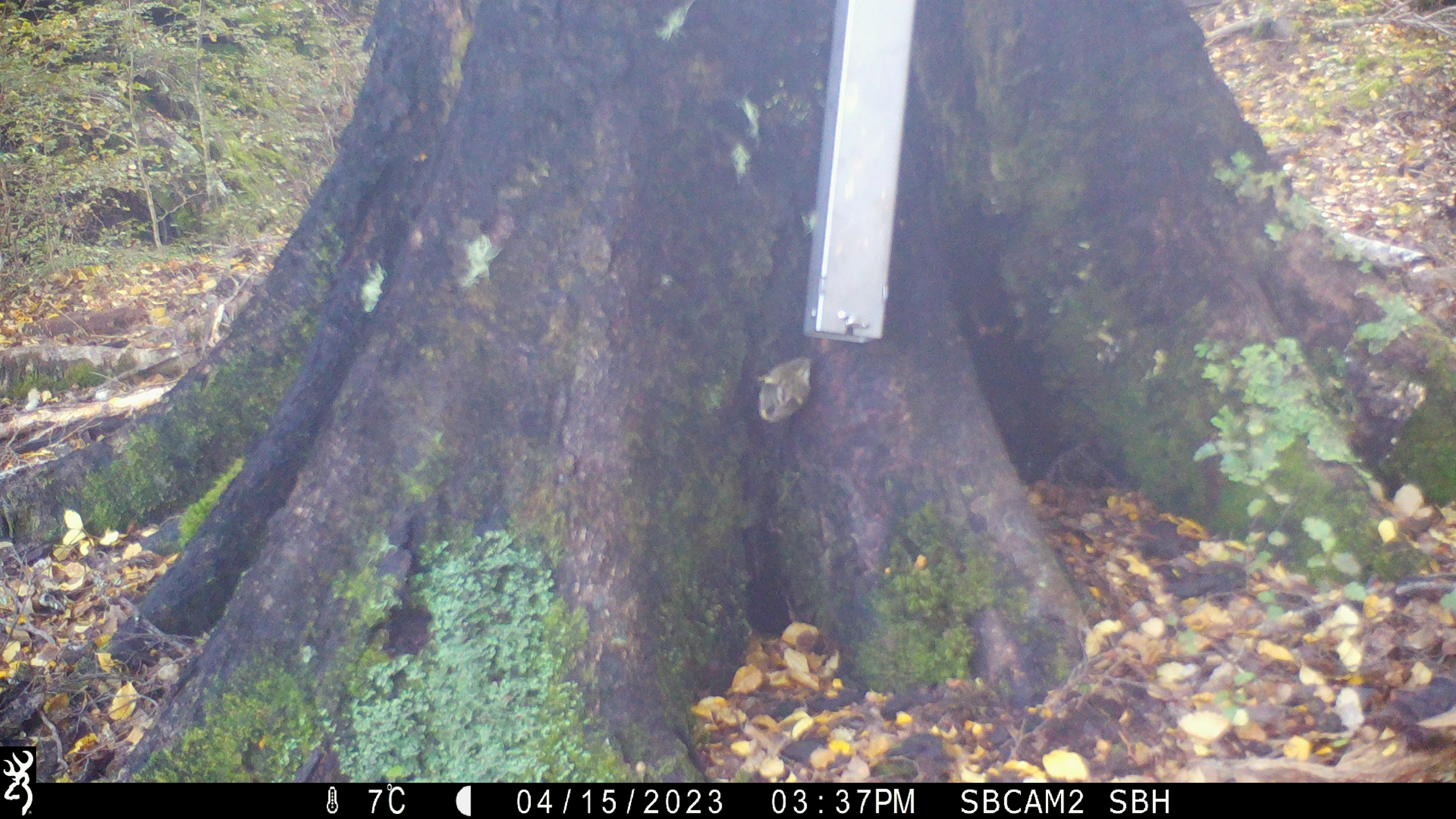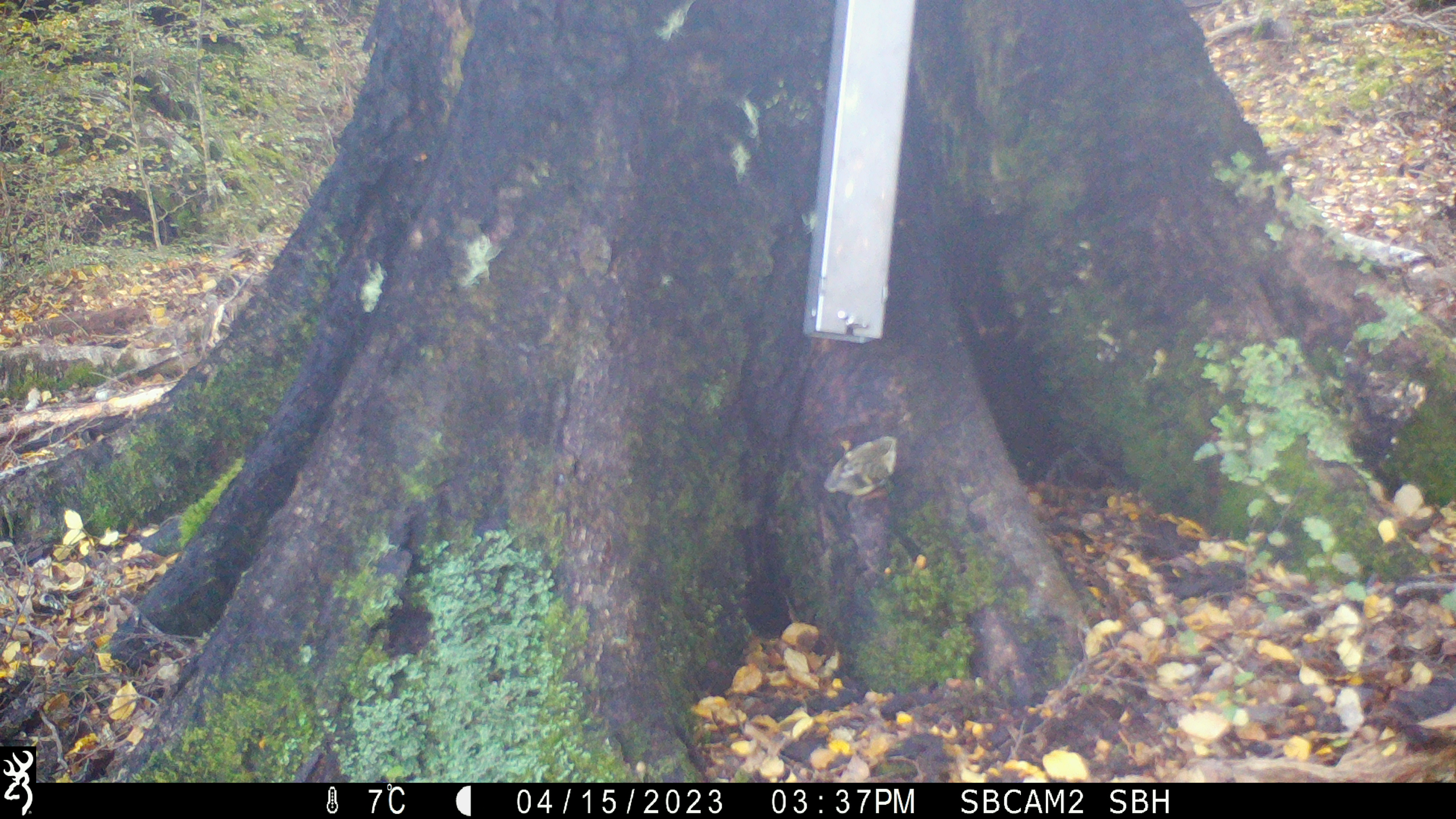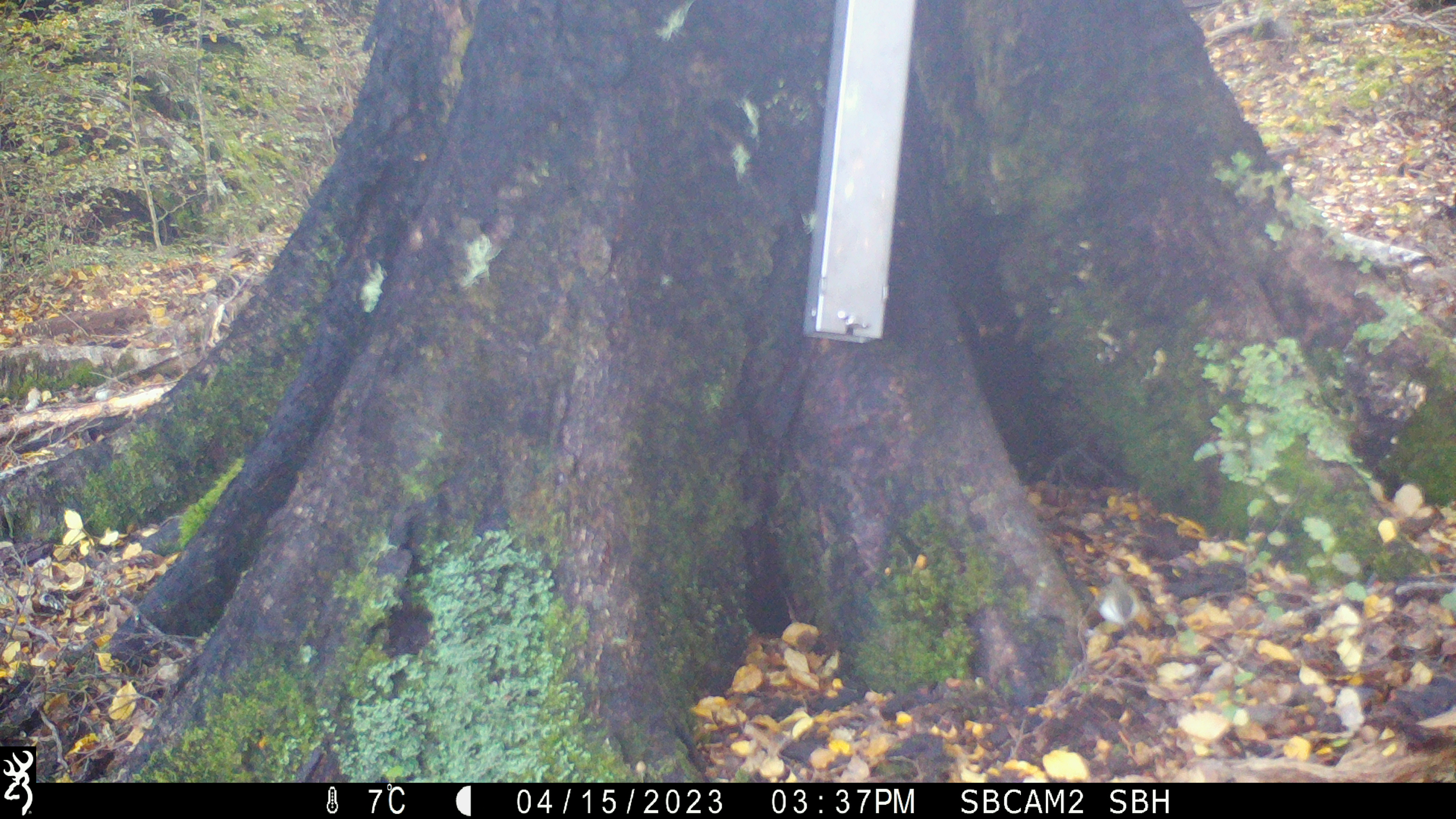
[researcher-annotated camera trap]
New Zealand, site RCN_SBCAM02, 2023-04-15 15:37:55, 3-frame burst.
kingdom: Animalia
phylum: Chordata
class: Aves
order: Passeriformes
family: Acanthisittidae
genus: Acanthisitta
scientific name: Acanthisitta chloris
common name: rifleman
Rifleman (Acanthisitta chloris).